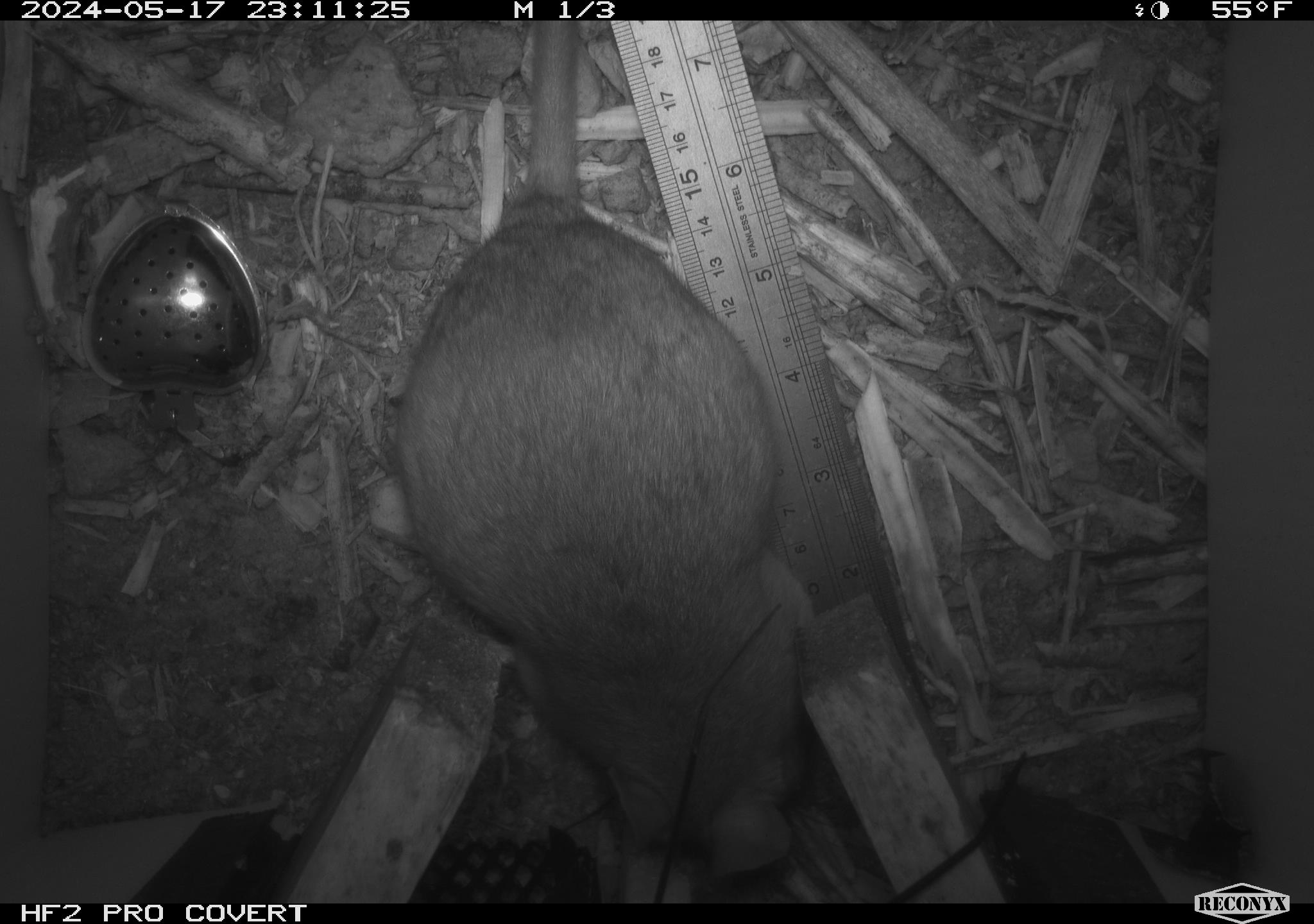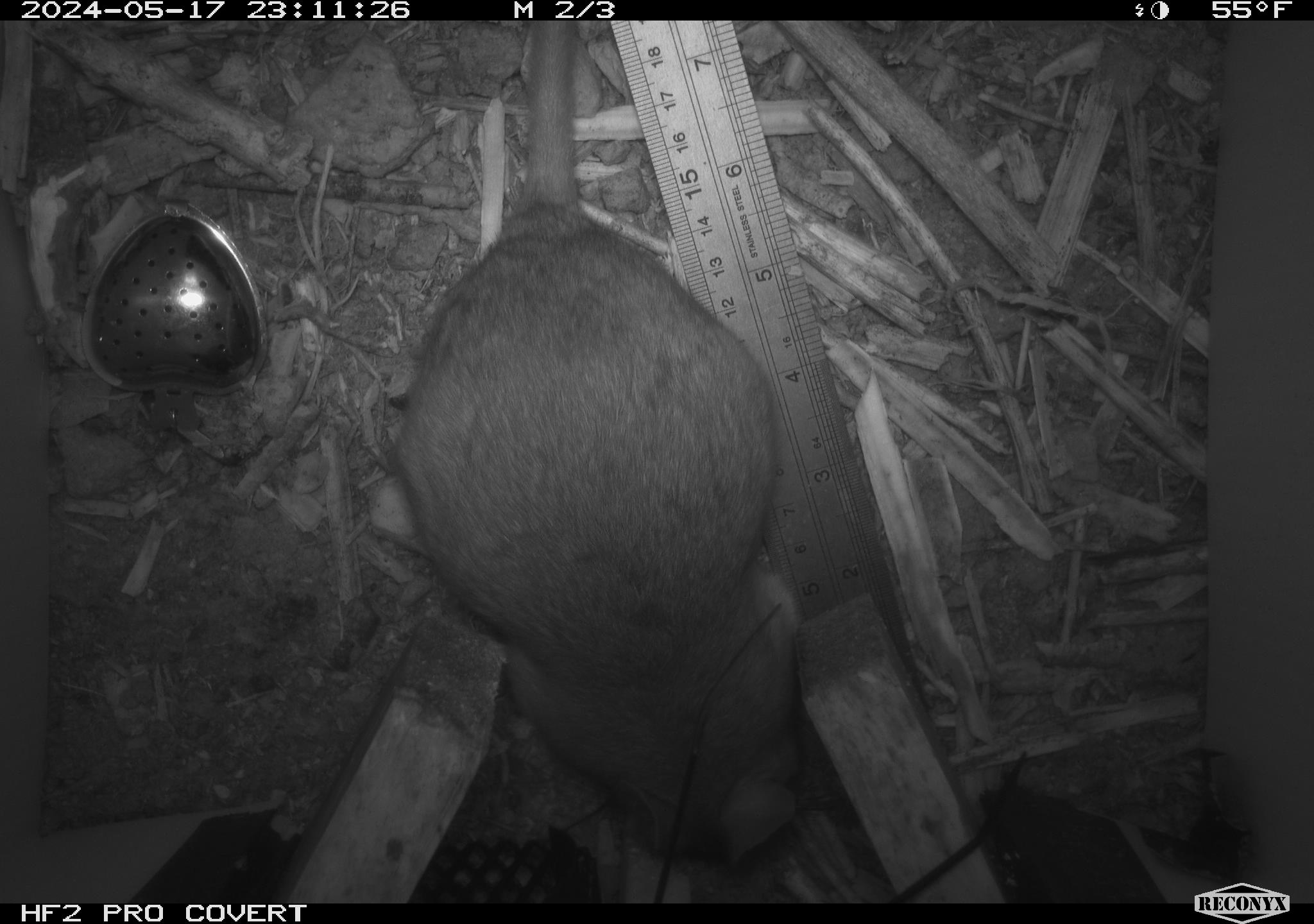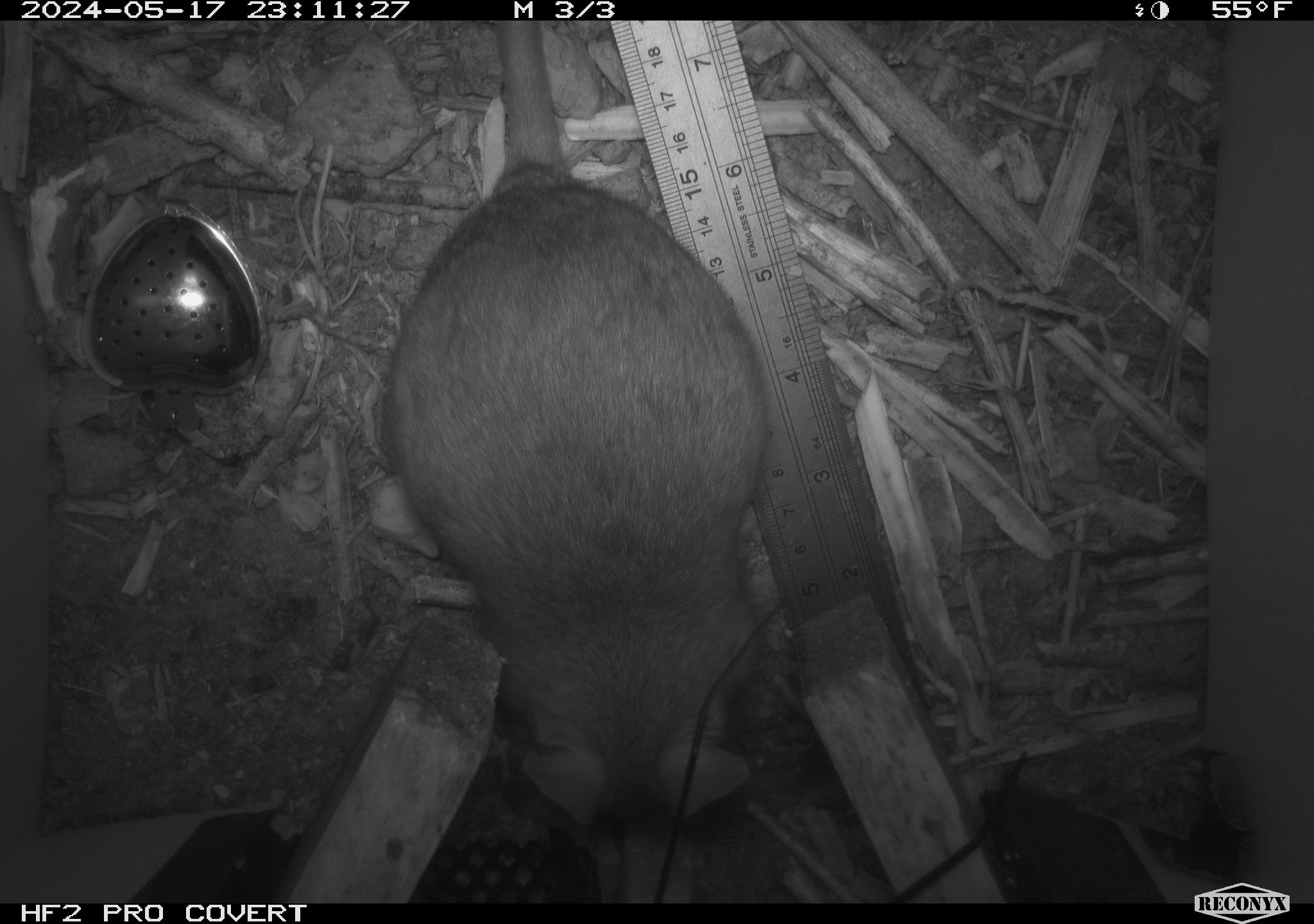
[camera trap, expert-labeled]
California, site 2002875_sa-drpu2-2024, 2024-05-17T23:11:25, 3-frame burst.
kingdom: Animalia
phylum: Chordata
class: Mammalia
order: Rodentia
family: Cricetidae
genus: Neotoma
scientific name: Neotoma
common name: pack rat or woodrat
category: neotoma species